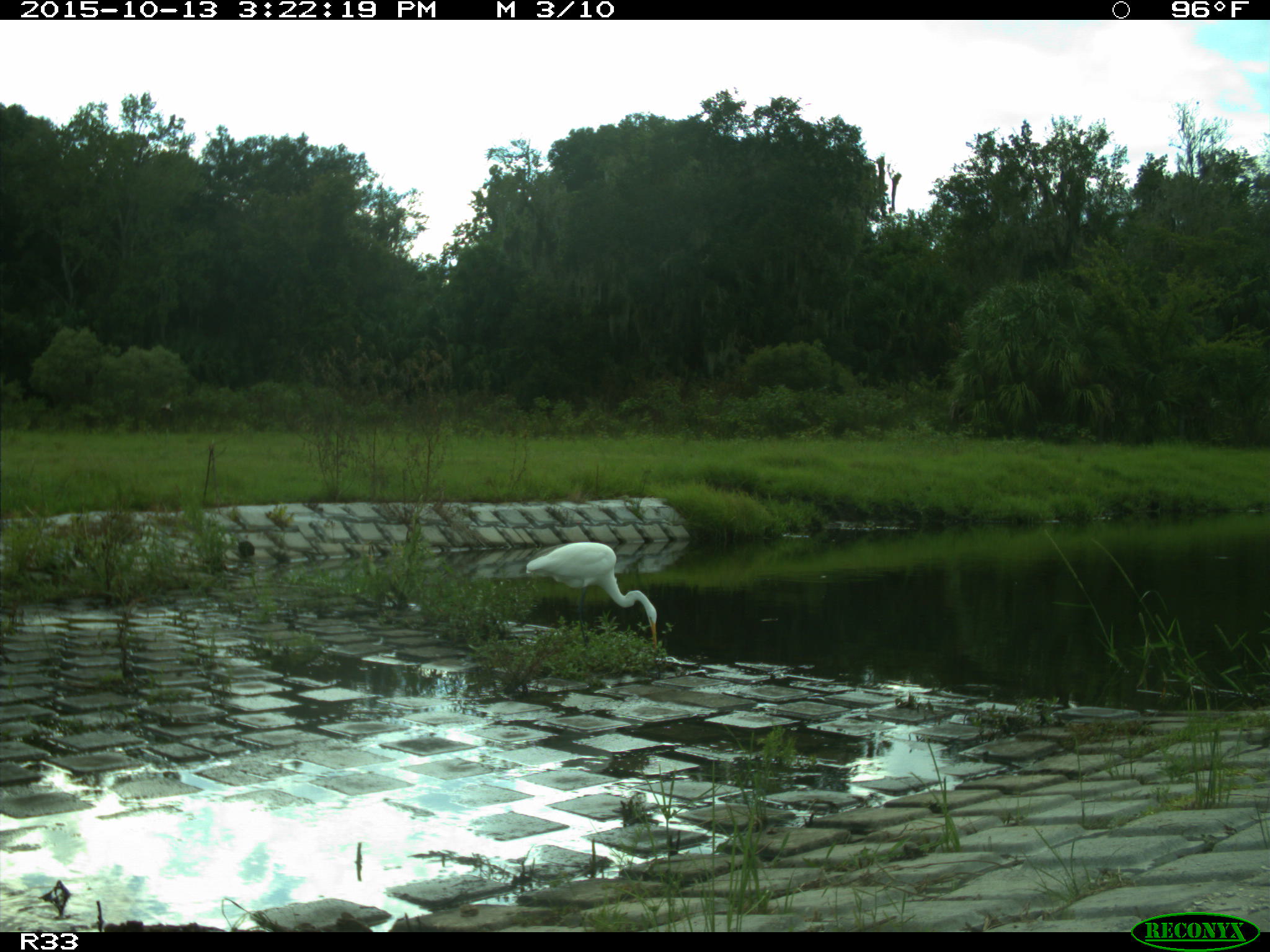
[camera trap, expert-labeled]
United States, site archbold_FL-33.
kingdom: Animalia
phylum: Chordata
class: Aves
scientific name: Aves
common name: birds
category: unidentified bird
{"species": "unidentified bird (birds) (Aves)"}